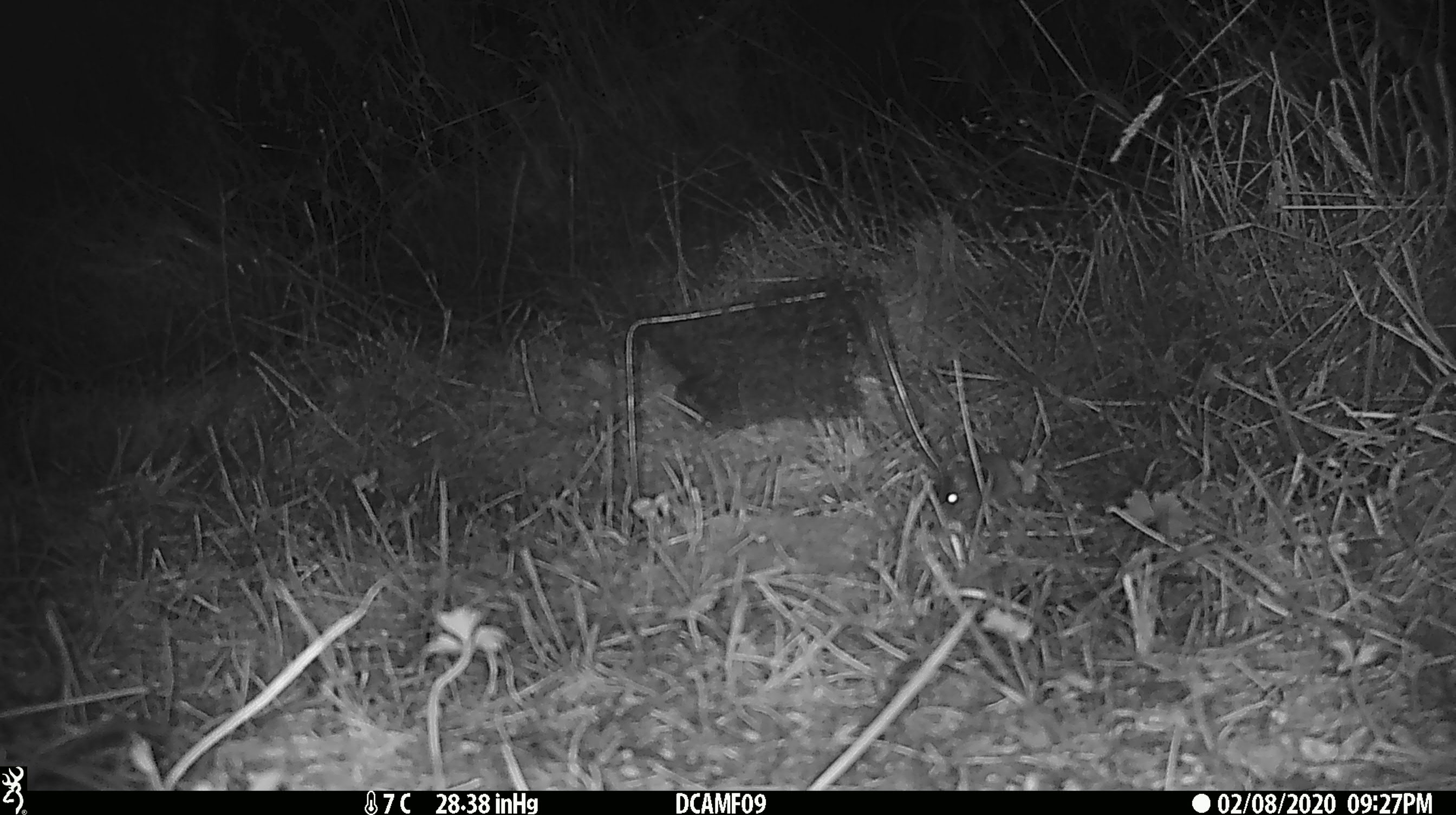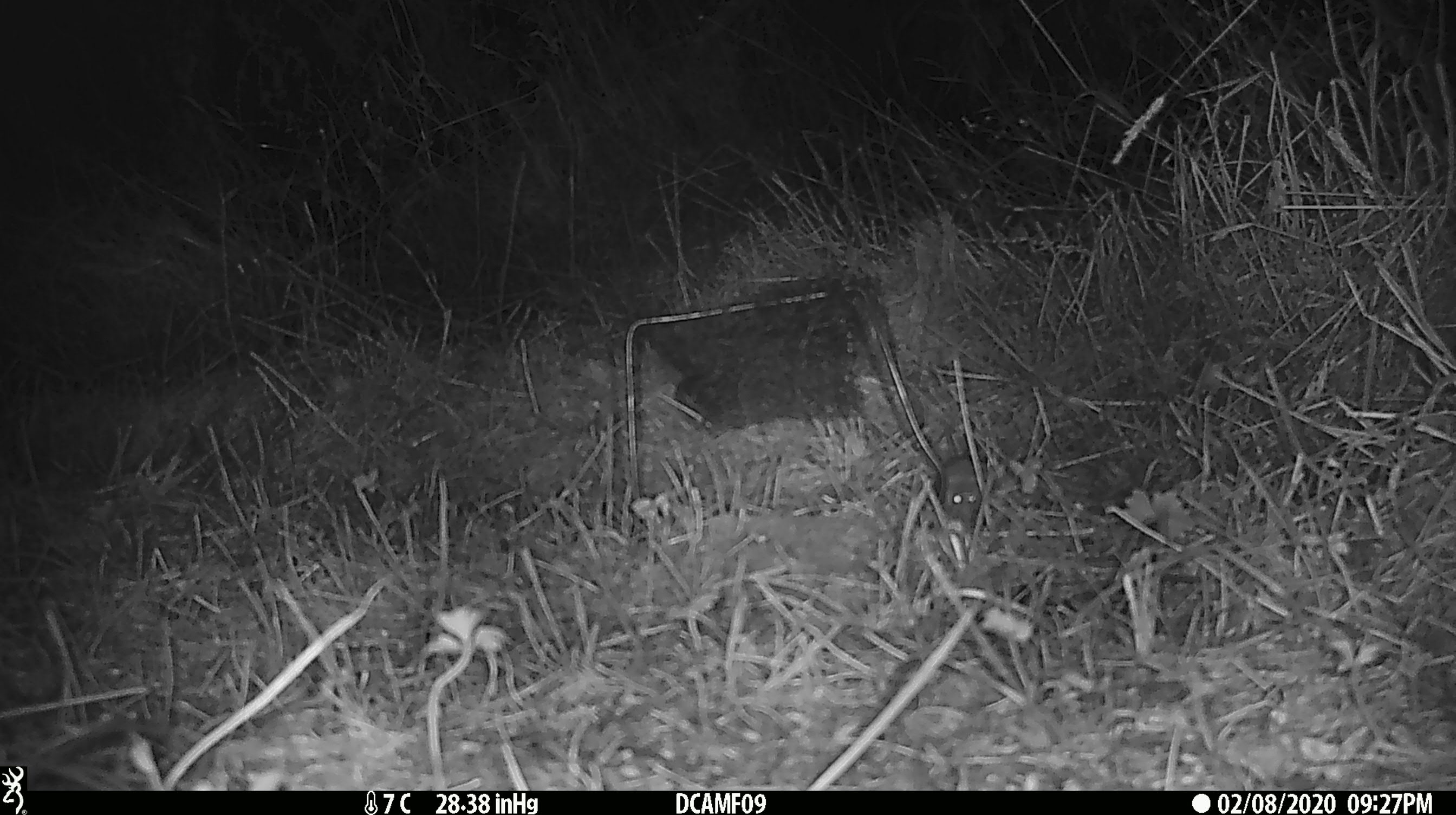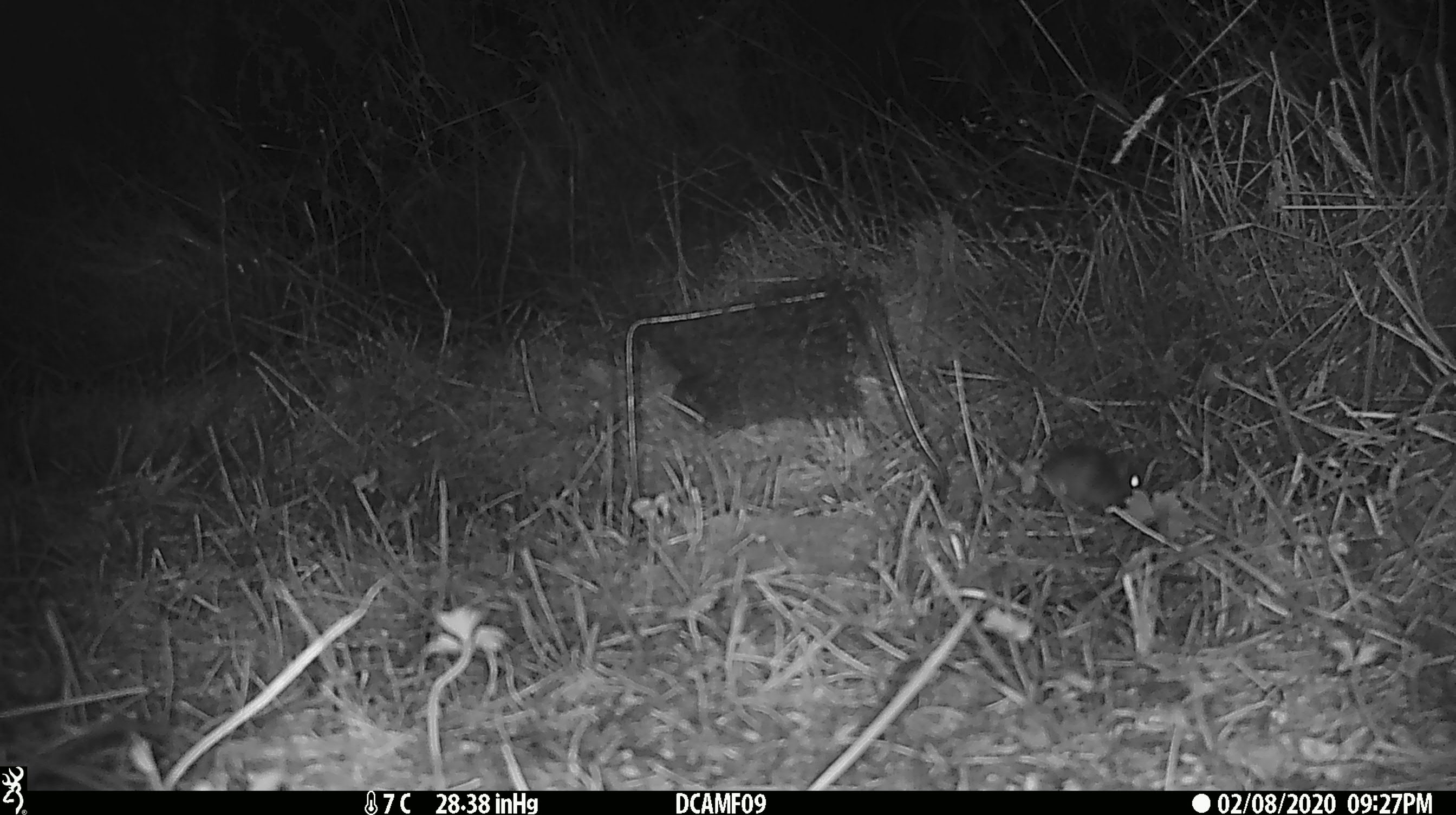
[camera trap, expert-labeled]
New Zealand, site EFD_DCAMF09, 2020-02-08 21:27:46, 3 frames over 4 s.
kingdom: Animalia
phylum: Chordata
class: Mammalia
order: Rodentia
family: Muridae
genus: Mus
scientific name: Mus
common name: mouse